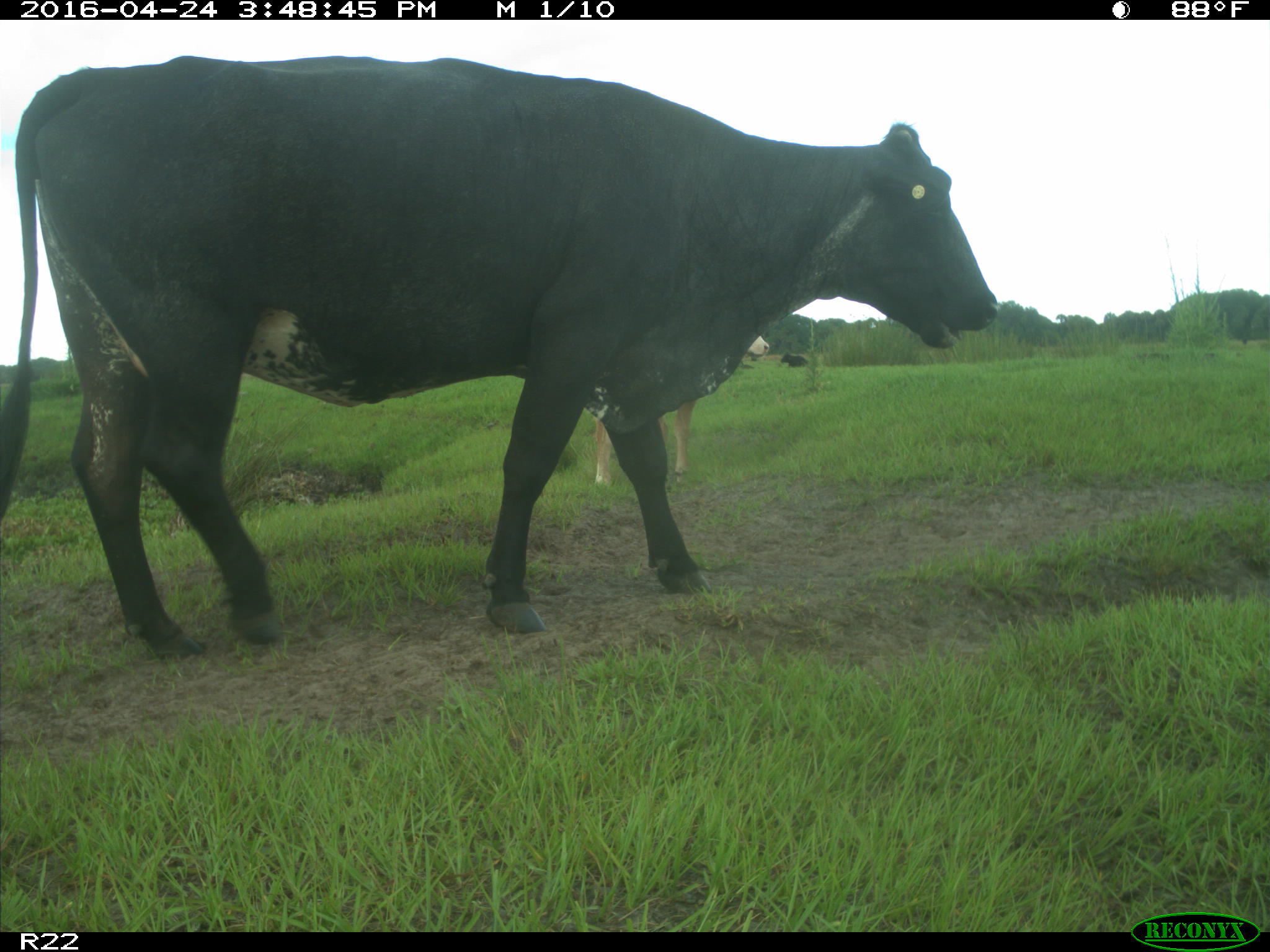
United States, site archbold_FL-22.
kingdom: Animalia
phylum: Chordata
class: Mammalia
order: Artiodactyla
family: Bovidae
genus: Bos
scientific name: Bos taurus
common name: domestic cow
Bos taurus (domestic cow).